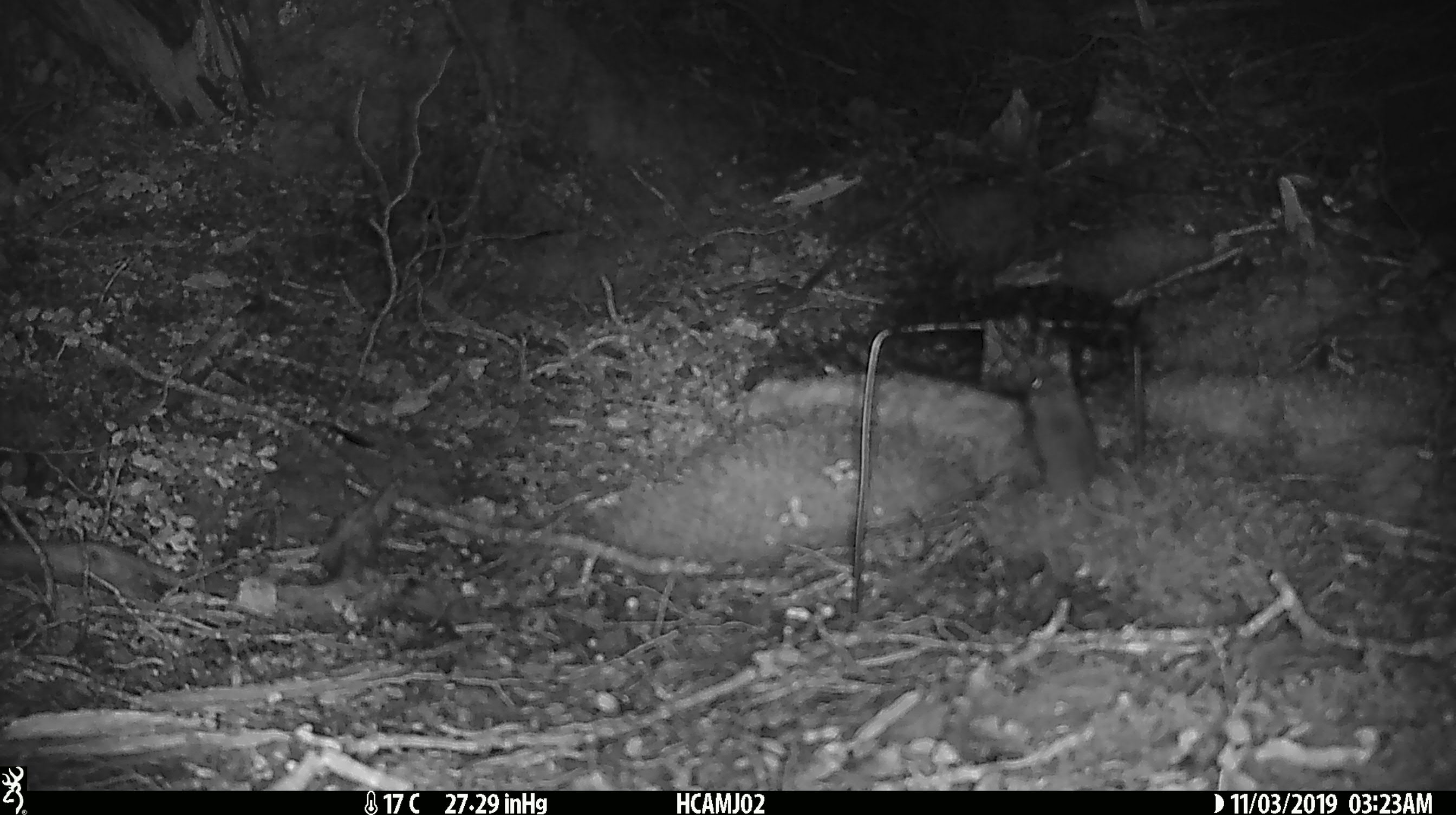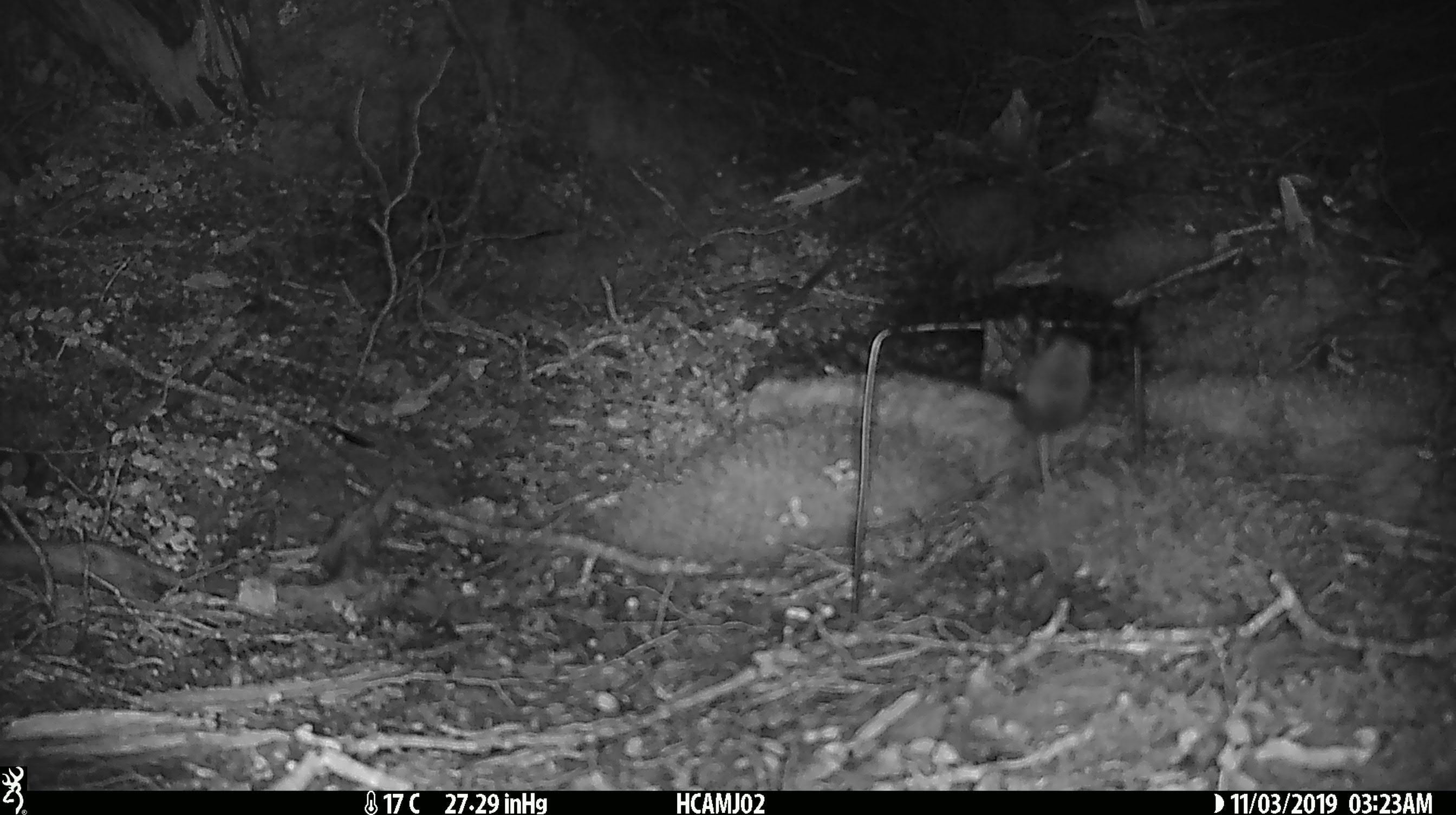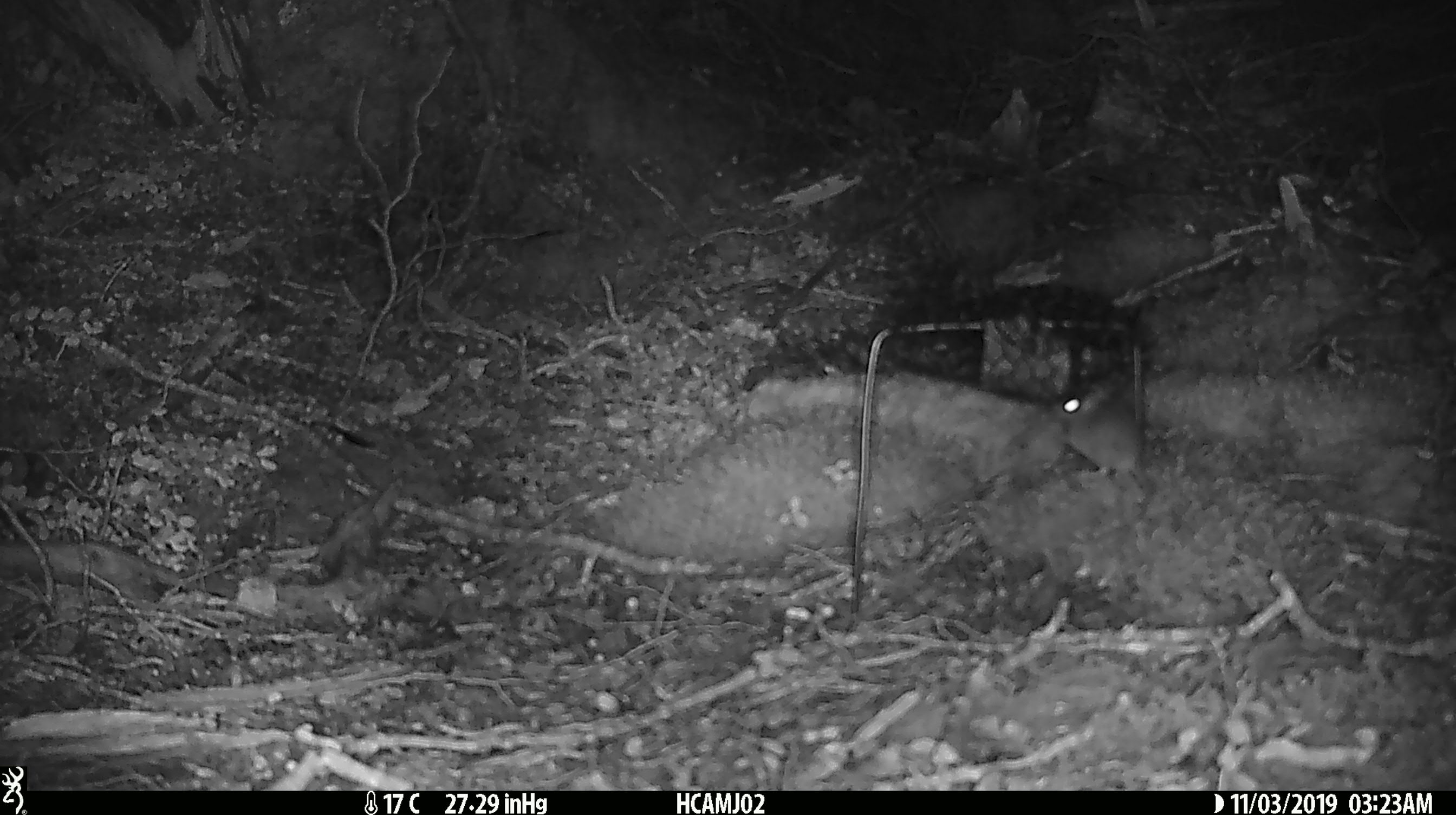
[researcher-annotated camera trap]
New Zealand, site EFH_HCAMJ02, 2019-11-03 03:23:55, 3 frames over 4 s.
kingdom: Animalia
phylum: Chordata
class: Mammalia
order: Rodentia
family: Muridae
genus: Mus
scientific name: Mus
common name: mouse